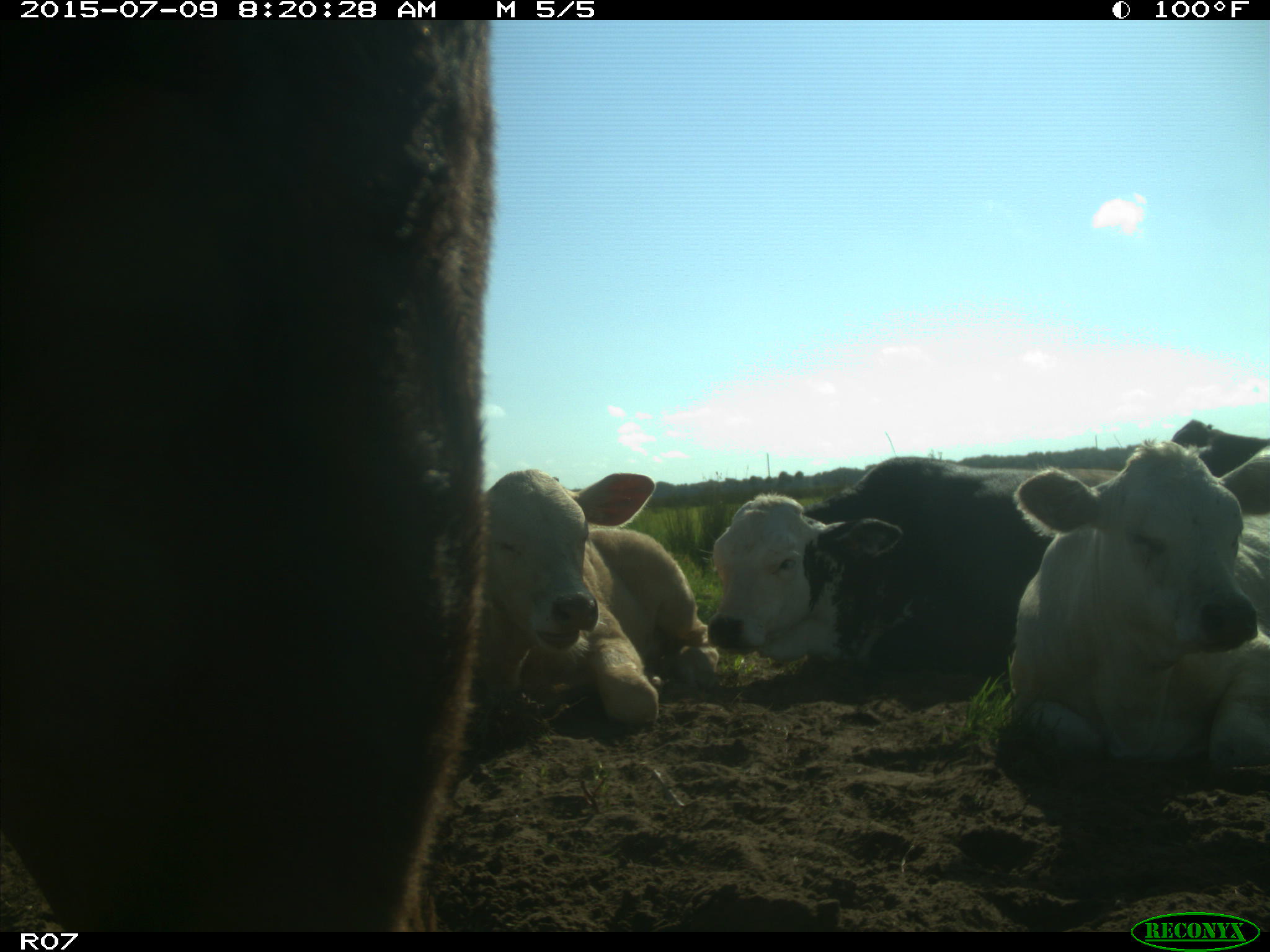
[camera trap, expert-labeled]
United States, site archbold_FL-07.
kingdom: Animalia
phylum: Chordata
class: Mammalia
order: Artiodactyla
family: Bovidae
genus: Bos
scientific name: Bos taurus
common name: domestic cow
Bos taurus (domestic cow).